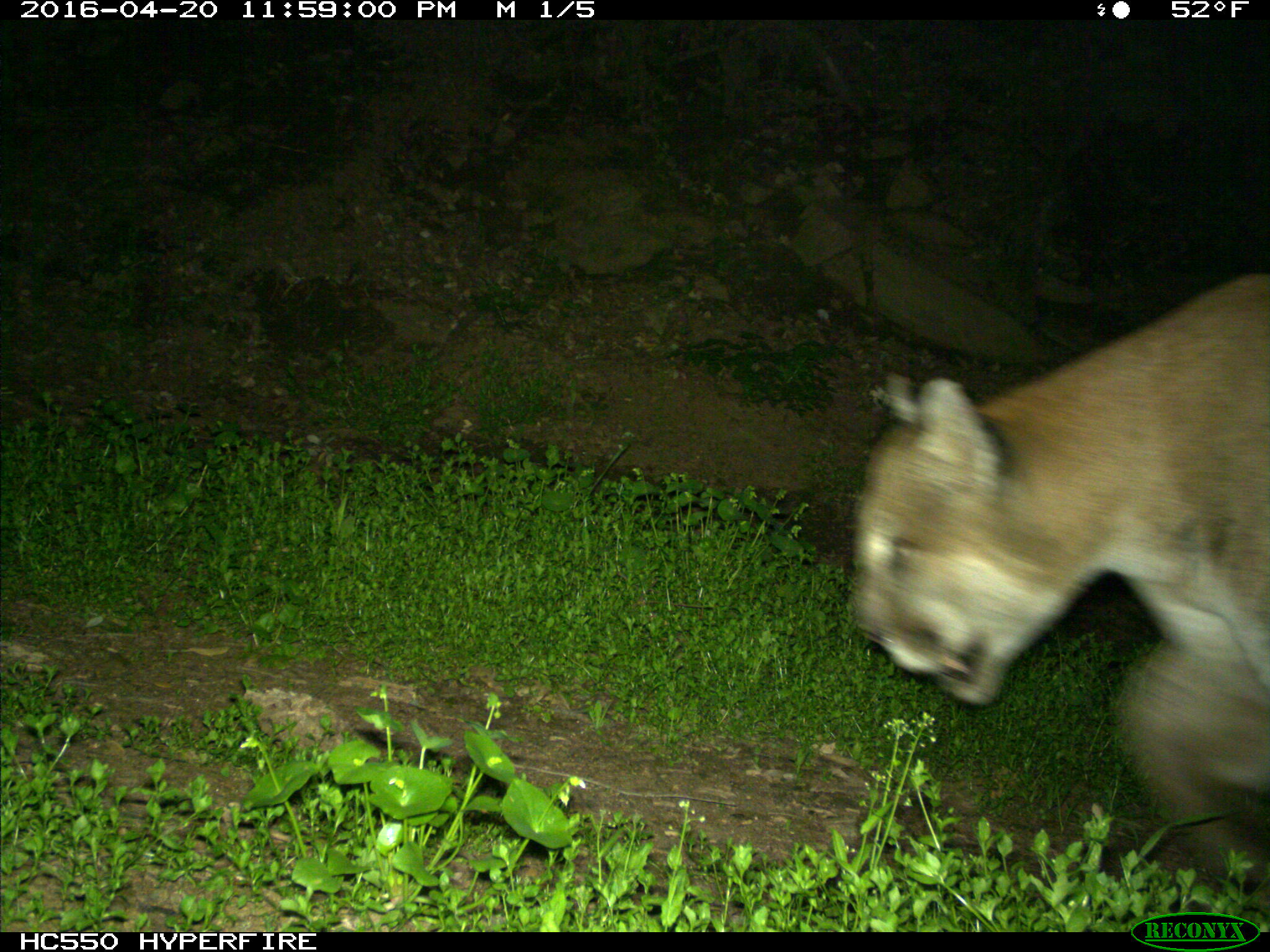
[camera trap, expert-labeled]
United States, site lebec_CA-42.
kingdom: Animalia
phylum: Chordata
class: Mammalia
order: Carnivora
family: Felidae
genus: Puma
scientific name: Puma concolor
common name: mountain lion